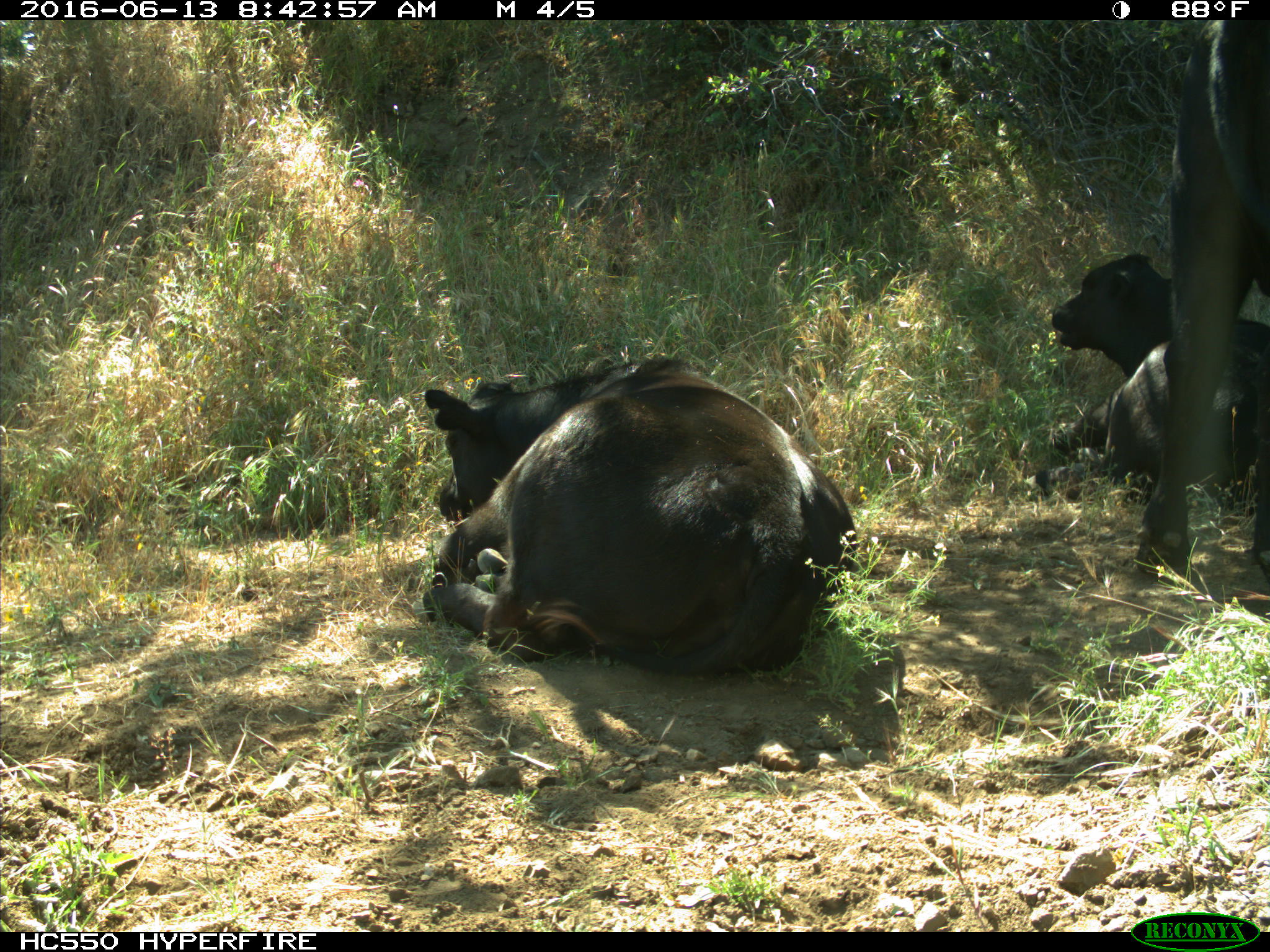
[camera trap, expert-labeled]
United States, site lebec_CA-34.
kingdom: Animalia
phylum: Chordata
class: Mammalia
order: Artiodactyla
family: Bovidae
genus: Bos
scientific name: Bos taurus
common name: domestic cow